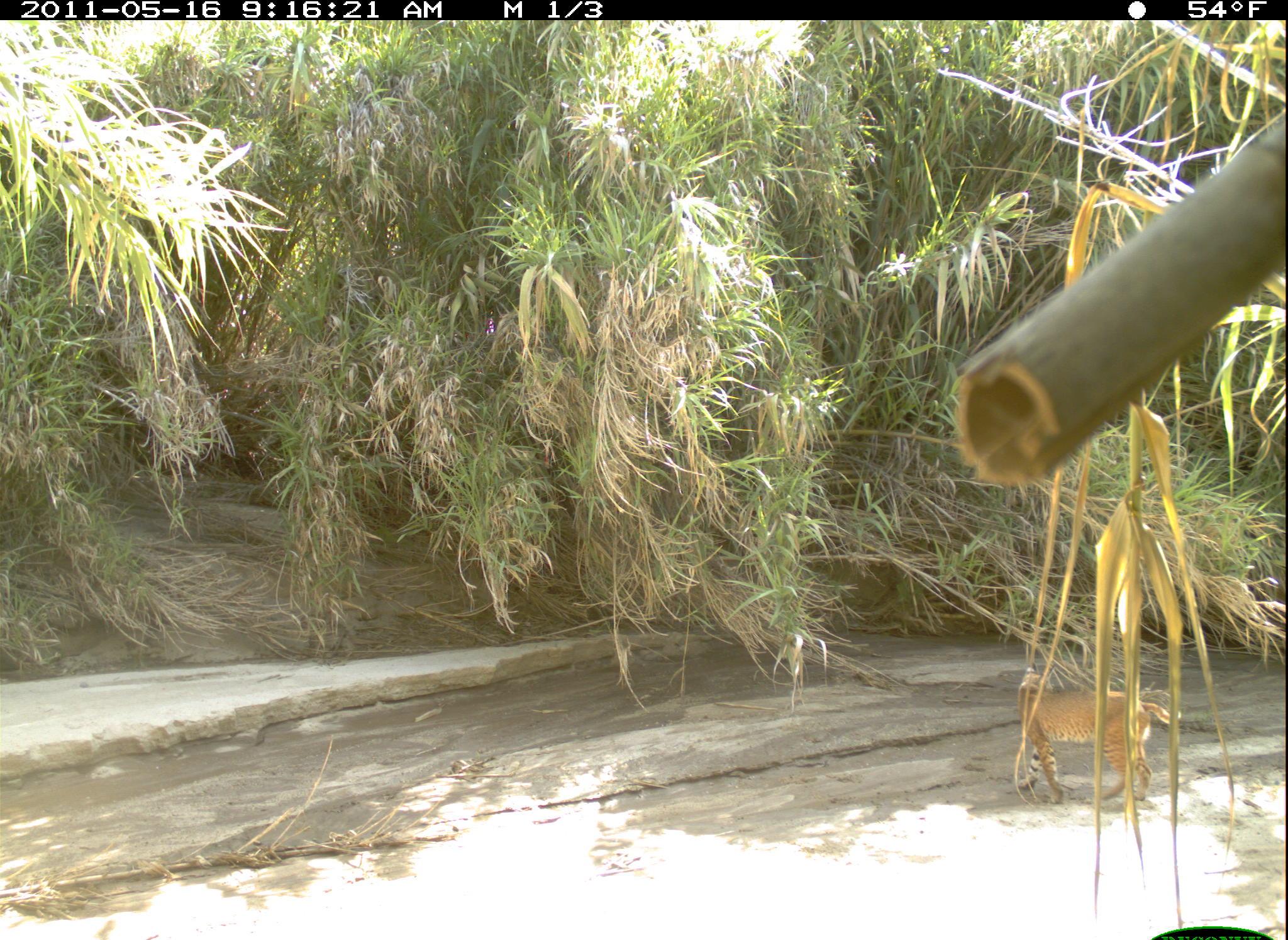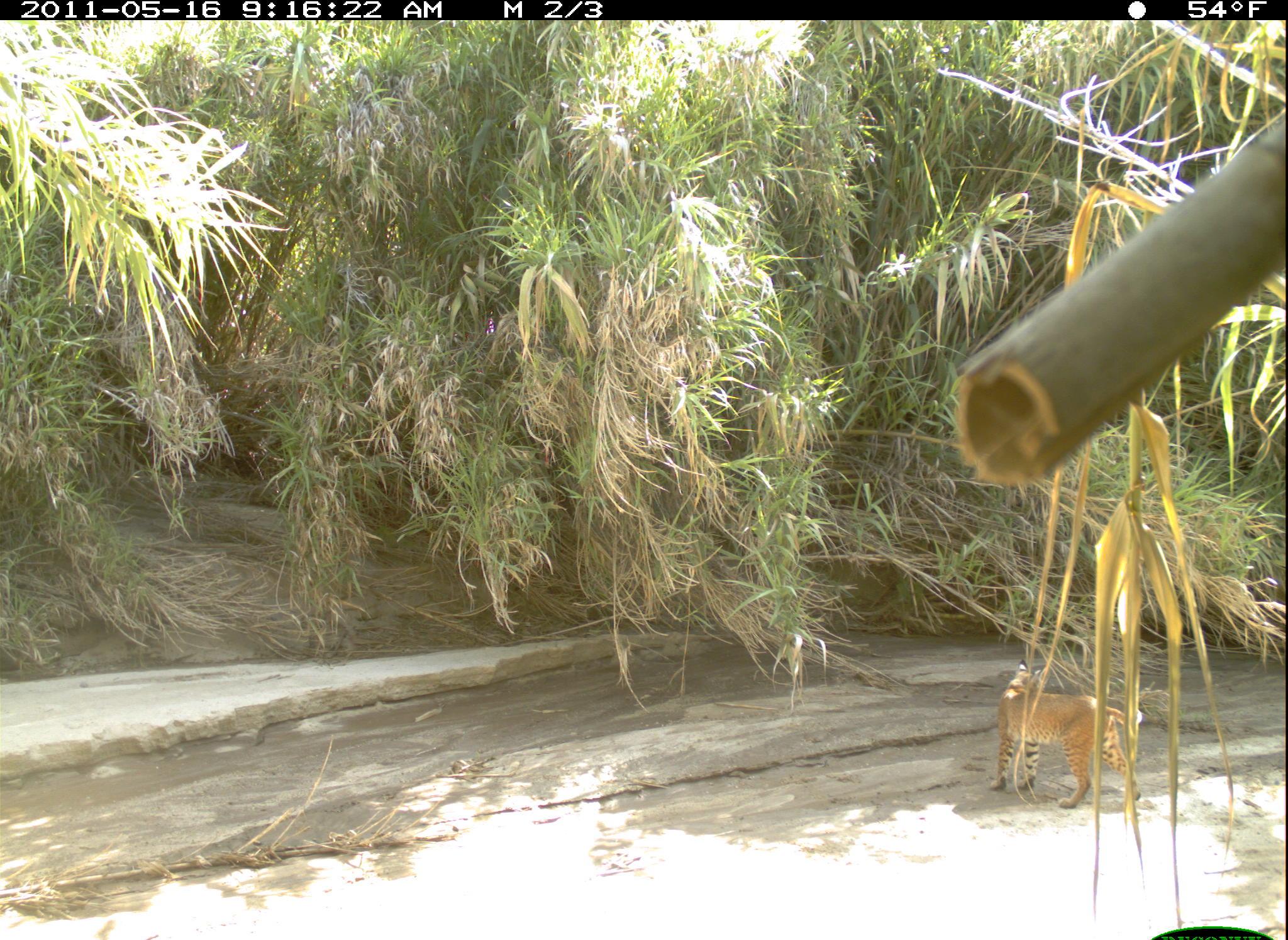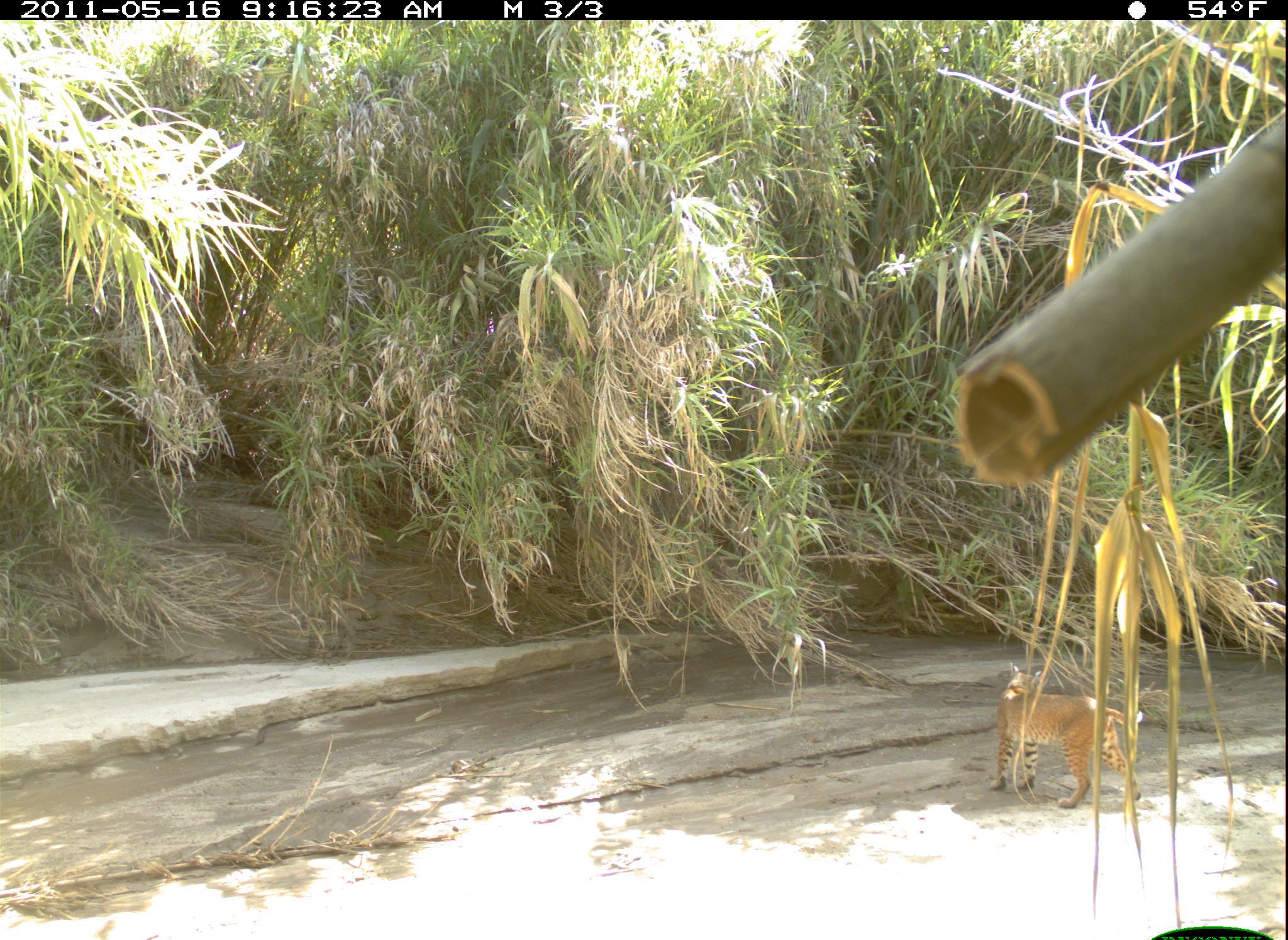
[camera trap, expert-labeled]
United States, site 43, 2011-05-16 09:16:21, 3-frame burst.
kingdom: Animalia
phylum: Chordata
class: Mammalia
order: Carnivora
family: Felidae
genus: Lynx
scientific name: Lynx rufus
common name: bobcat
Bobcat (Lynx rufus).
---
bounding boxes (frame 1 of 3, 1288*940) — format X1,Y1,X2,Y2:
bobcat: 1009,662,1191,827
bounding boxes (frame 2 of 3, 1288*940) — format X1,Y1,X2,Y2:
bobcat: 989,654,1150,818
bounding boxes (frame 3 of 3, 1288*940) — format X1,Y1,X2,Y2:
bobcat: 972,665,1146,815